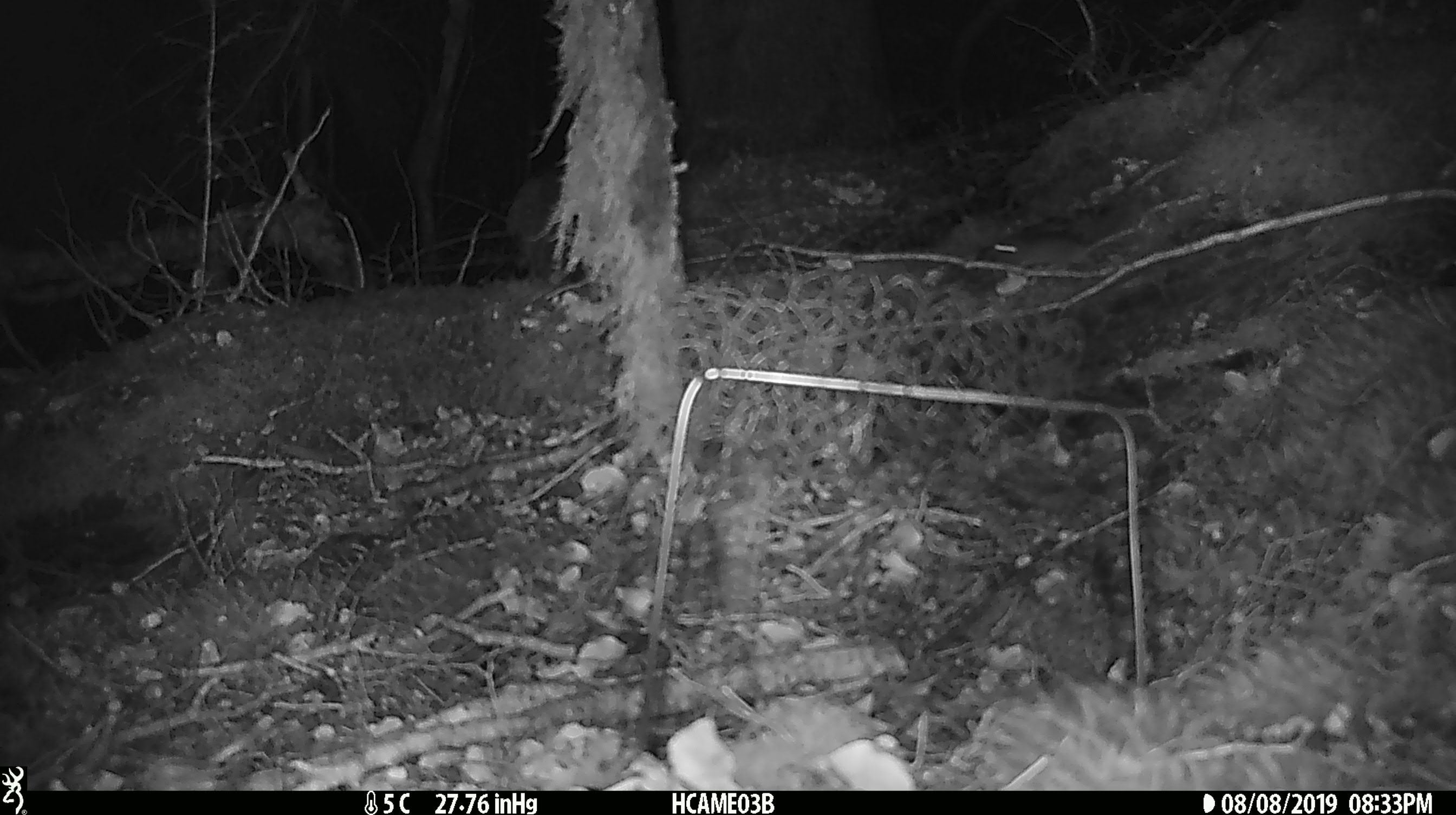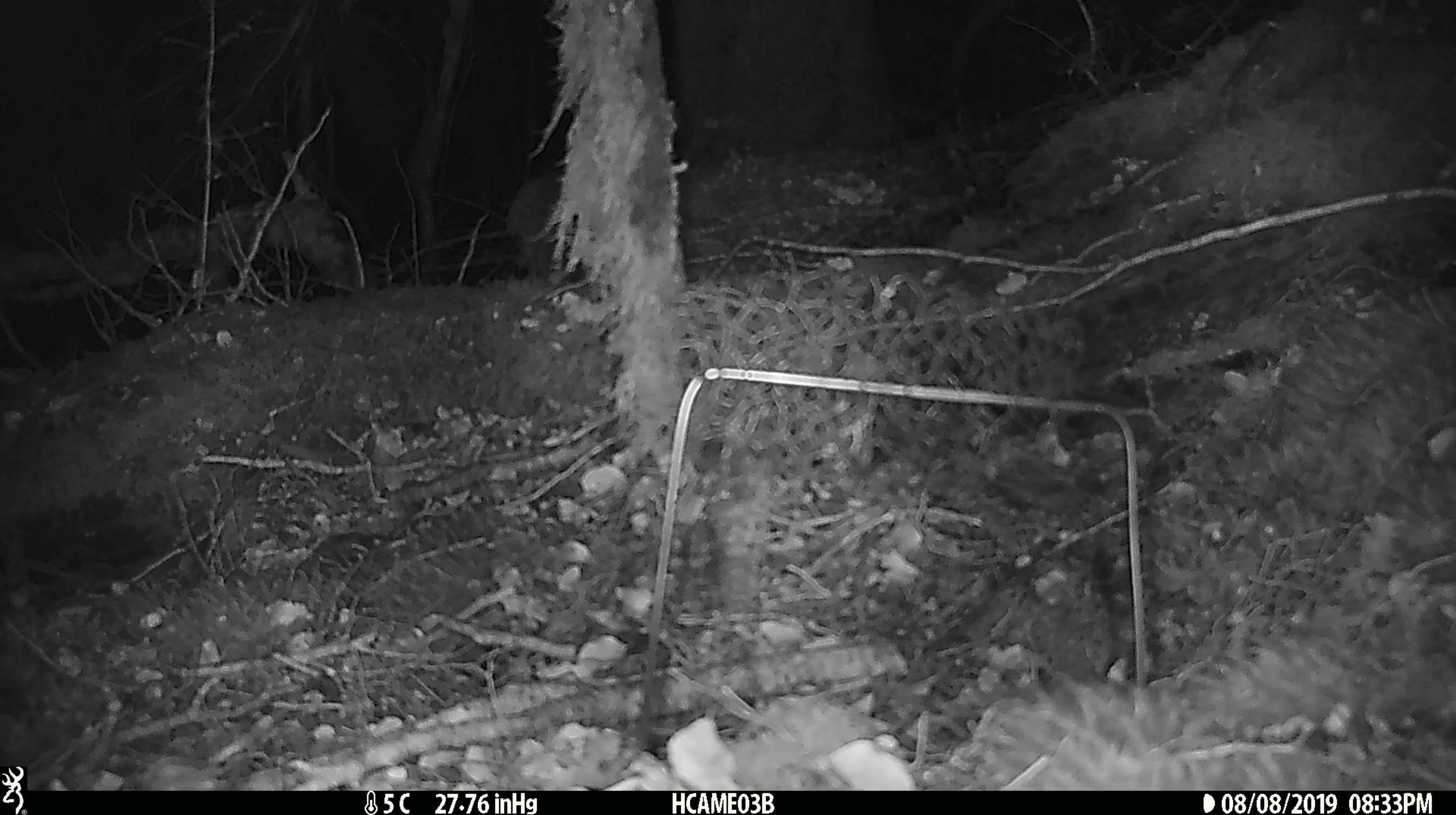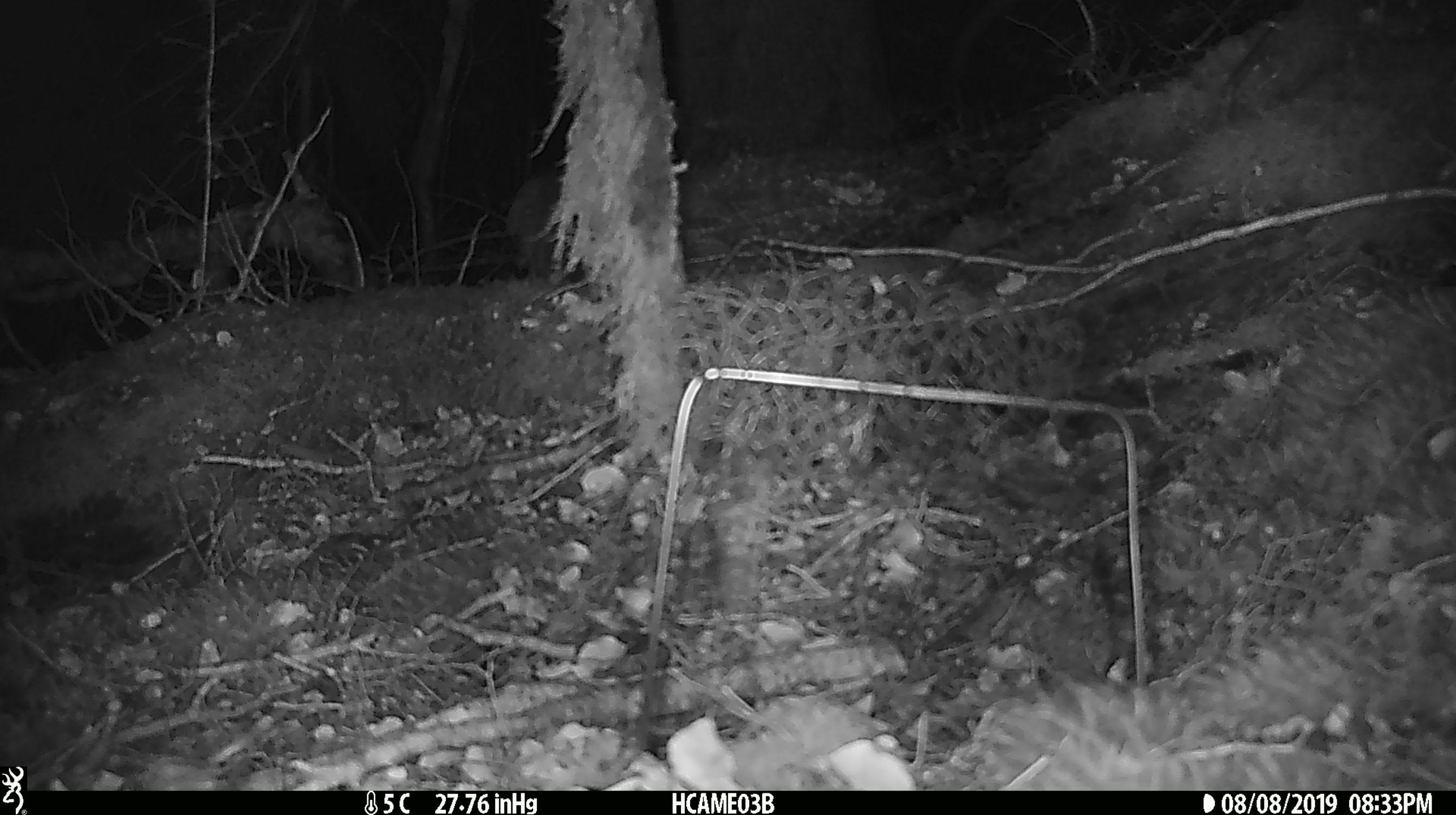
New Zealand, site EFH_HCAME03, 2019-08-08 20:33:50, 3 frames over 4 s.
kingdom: Animalia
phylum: Chordata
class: Mammalia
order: Rodentia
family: Muridae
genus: Mus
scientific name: Mus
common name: mouse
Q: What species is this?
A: Mouse (Mus).